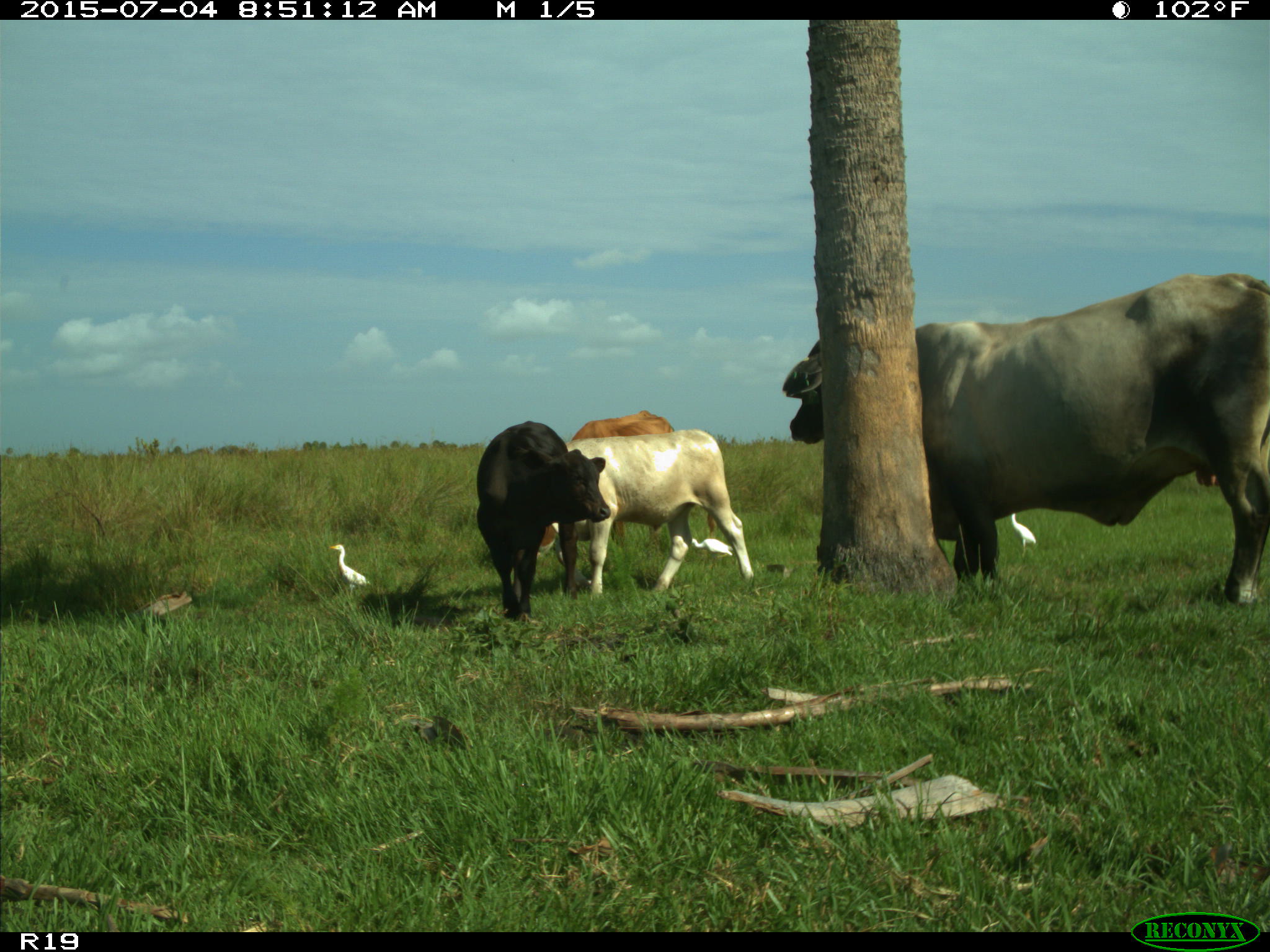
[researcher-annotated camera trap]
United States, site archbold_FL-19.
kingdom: Animalia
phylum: Chordata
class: Mammalia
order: Artiodactyla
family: Bovidae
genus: Bos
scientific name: Bos taurus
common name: domestic cow